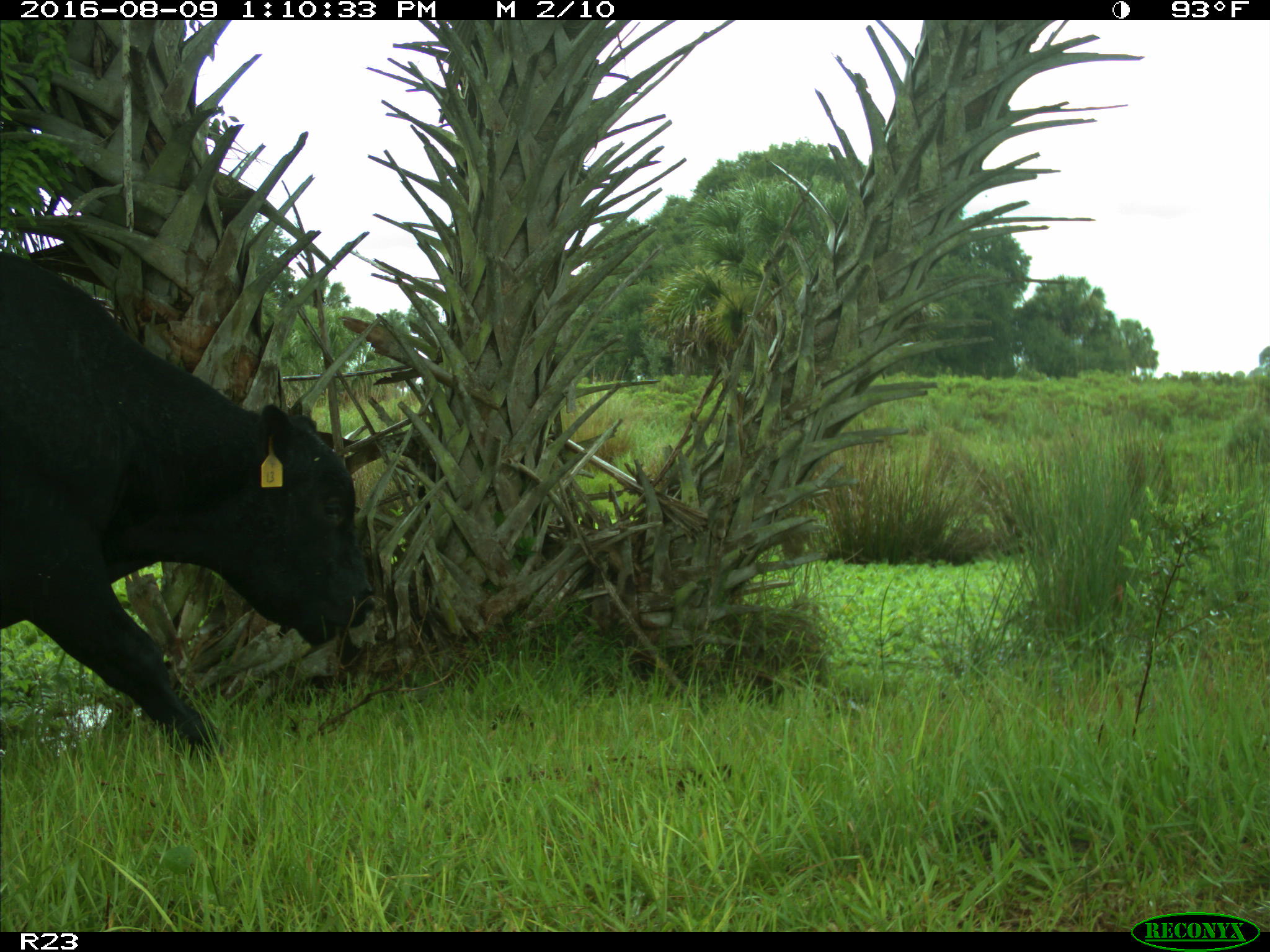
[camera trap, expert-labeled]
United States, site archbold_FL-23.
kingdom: Animalia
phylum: Chordata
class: Mammalia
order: Artiodactyla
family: Bovidae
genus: Bos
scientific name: Bos taurus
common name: domestic cow